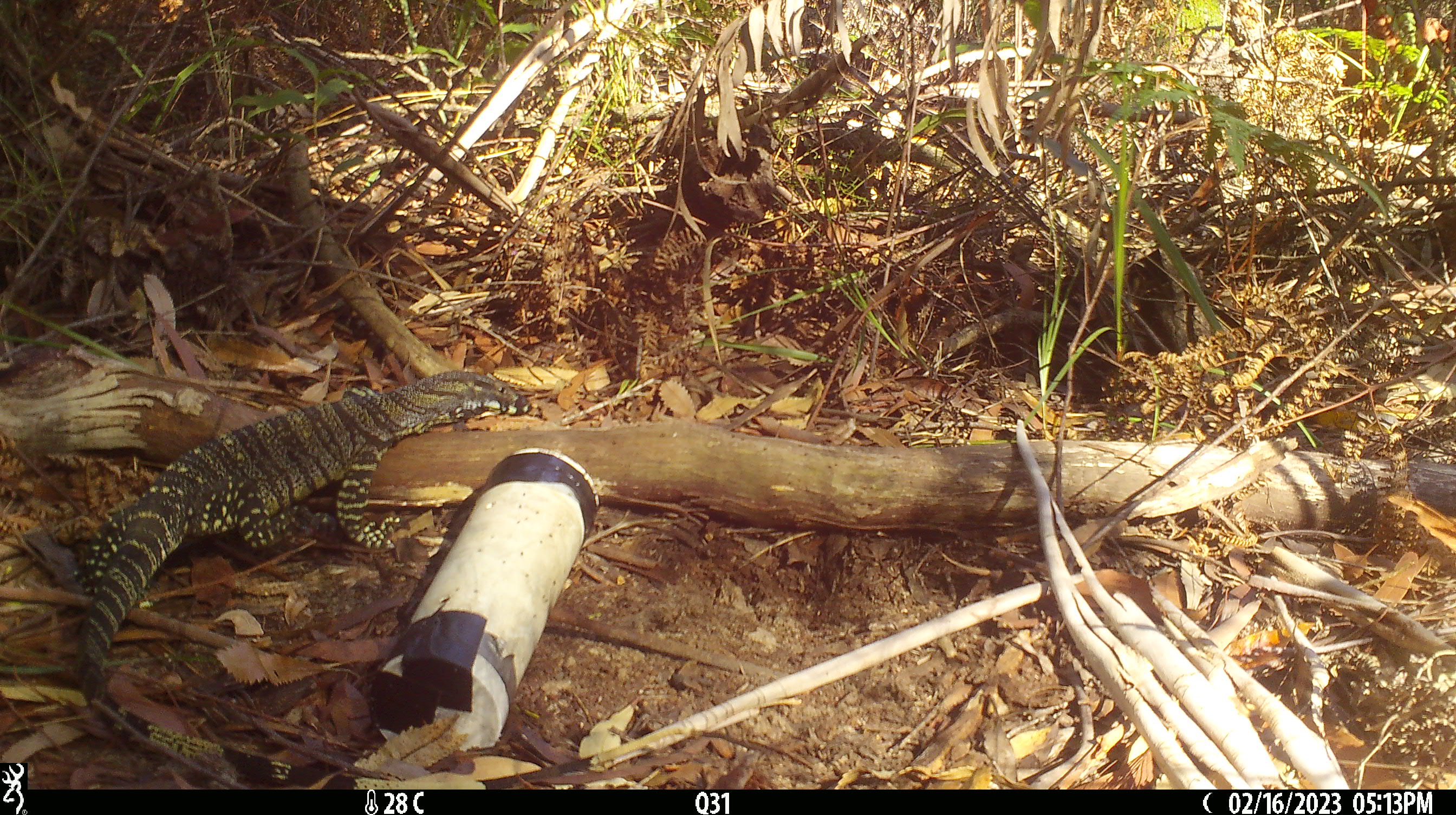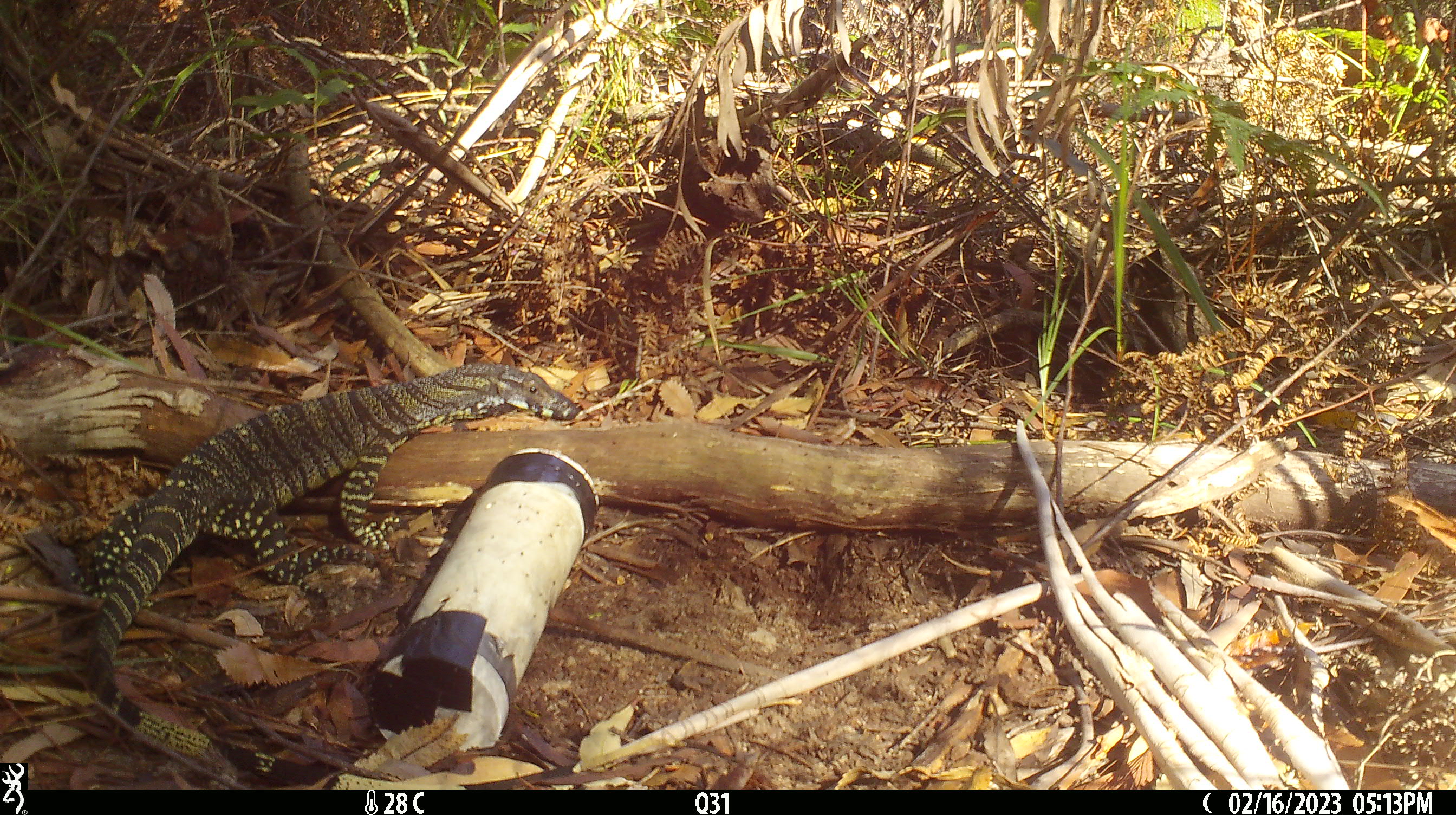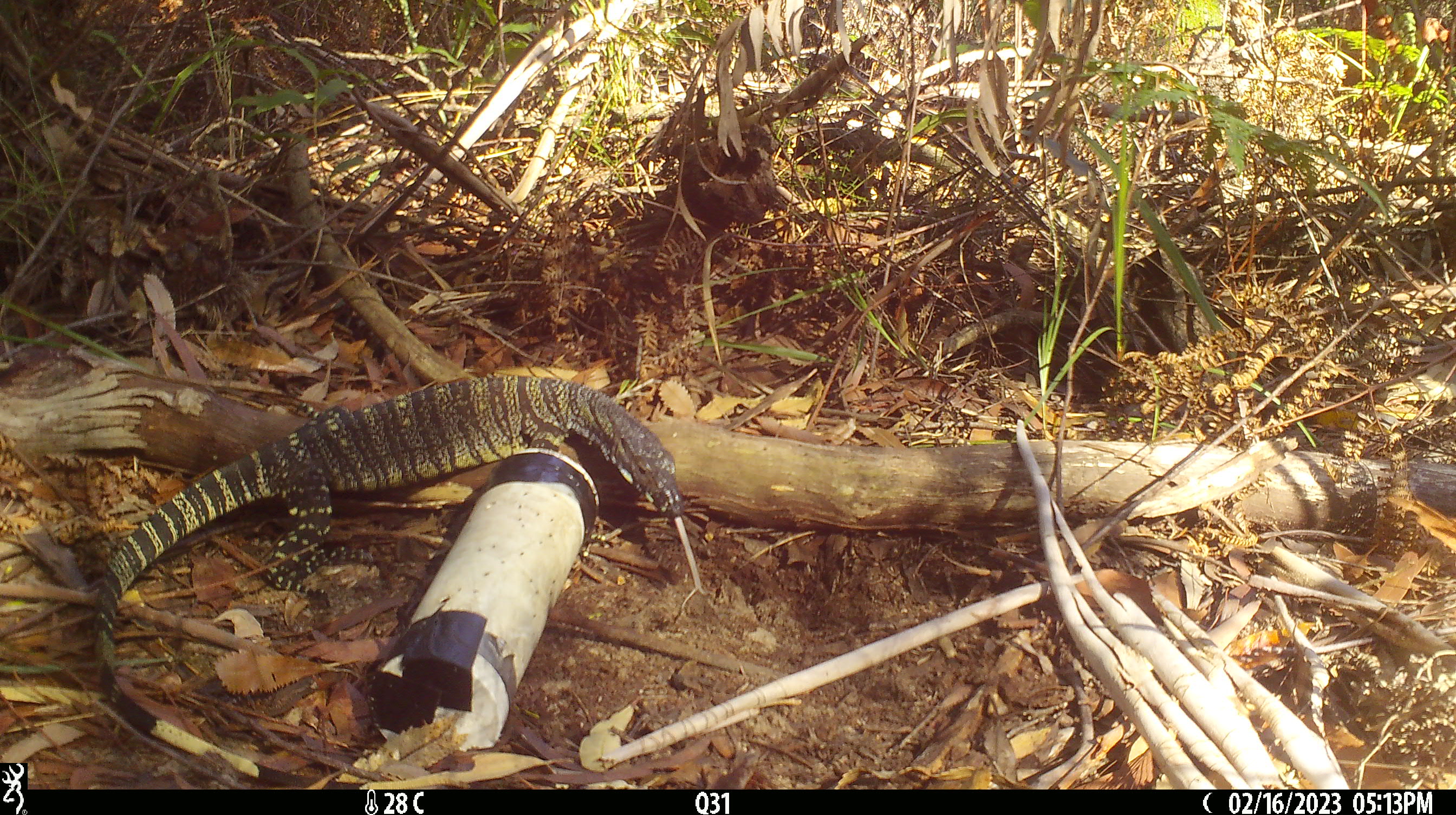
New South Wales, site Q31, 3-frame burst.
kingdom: Animalia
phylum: Chordata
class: Reptilia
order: Squamata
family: Varanidae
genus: Varanus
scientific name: Varanus varius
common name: lace monitor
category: goanna